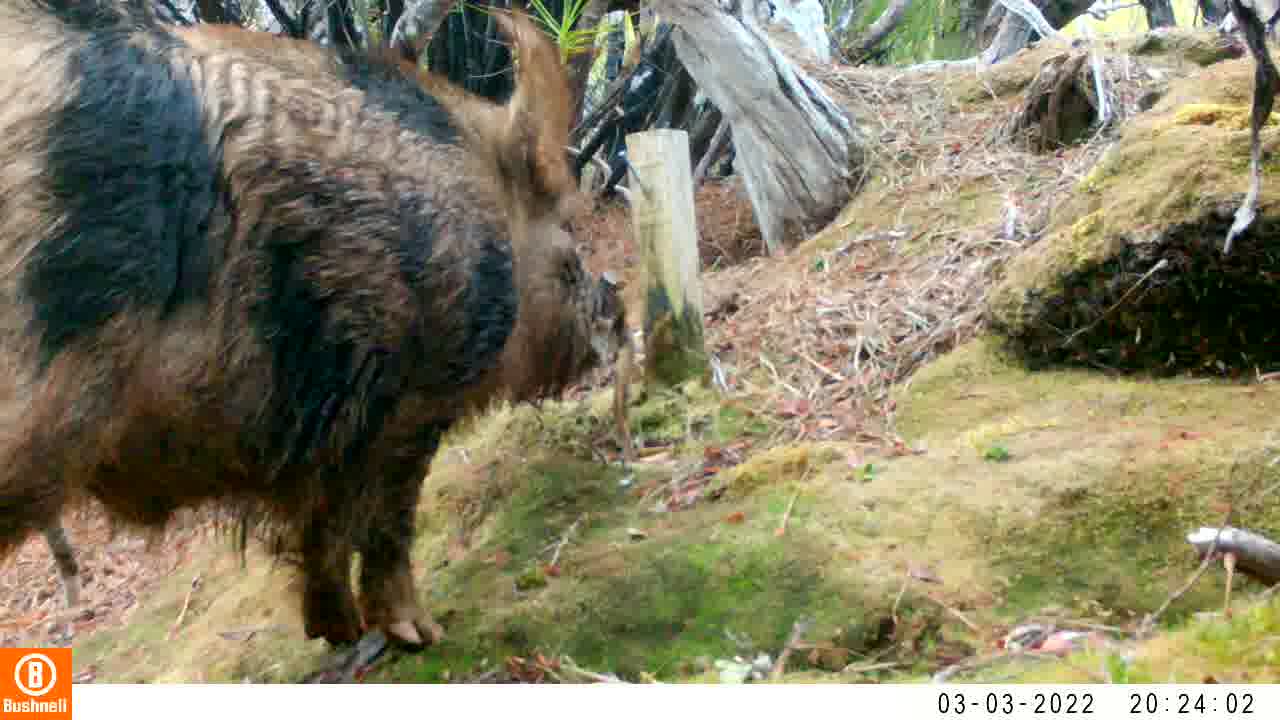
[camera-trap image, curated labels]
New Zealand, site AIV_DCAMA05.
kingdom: Animalia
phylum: Chordata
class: Mammalia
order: Artiodactyla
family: Suidae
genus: Sus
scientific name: Sus scrofa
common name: pig